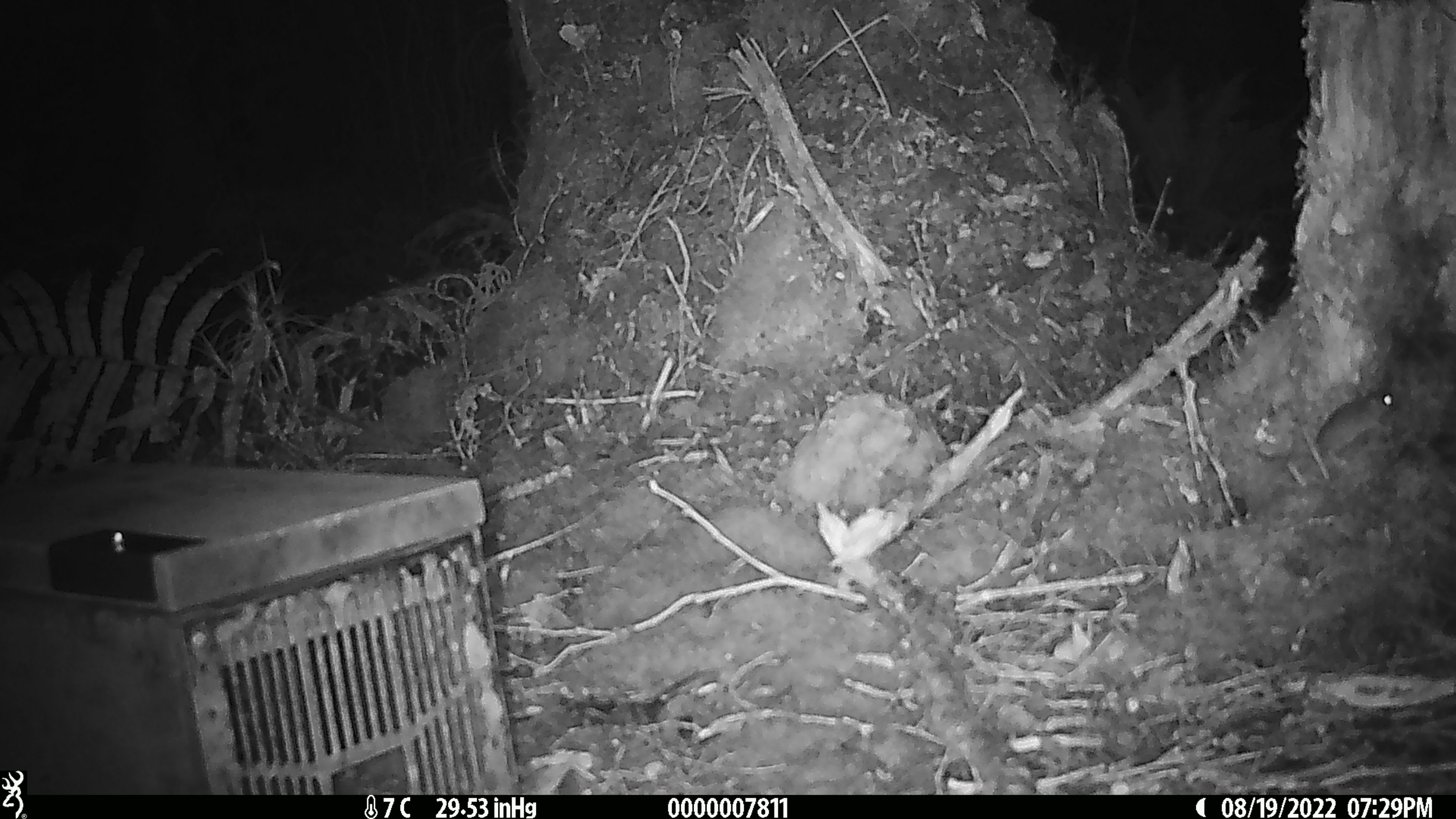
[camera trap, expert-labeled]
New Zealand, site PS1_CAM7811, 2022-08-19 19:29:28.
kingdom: Animalia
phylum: Chordata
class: Mammalia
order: Rodentia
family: Muridae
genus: Mus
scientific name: Mus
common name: mouse